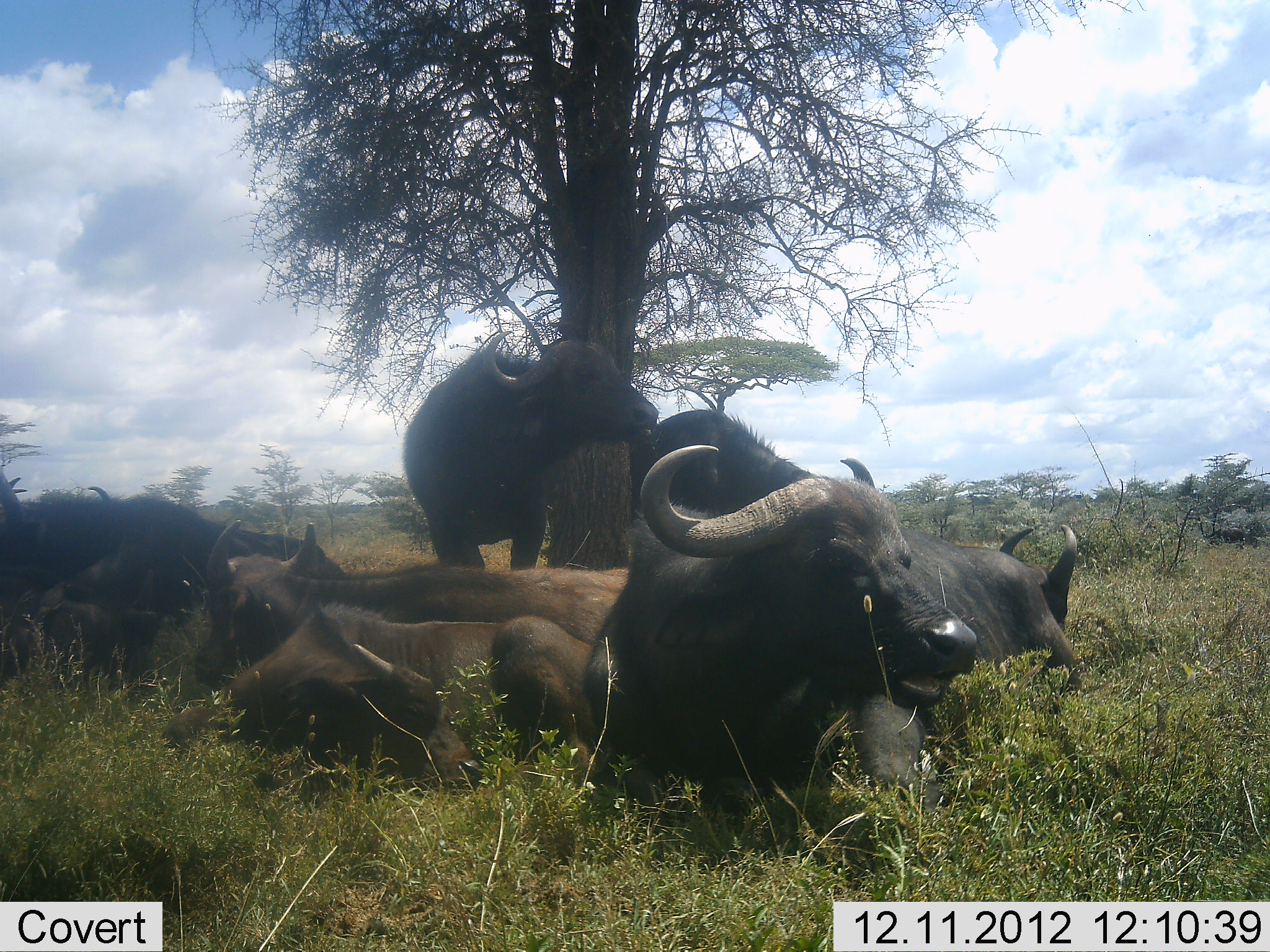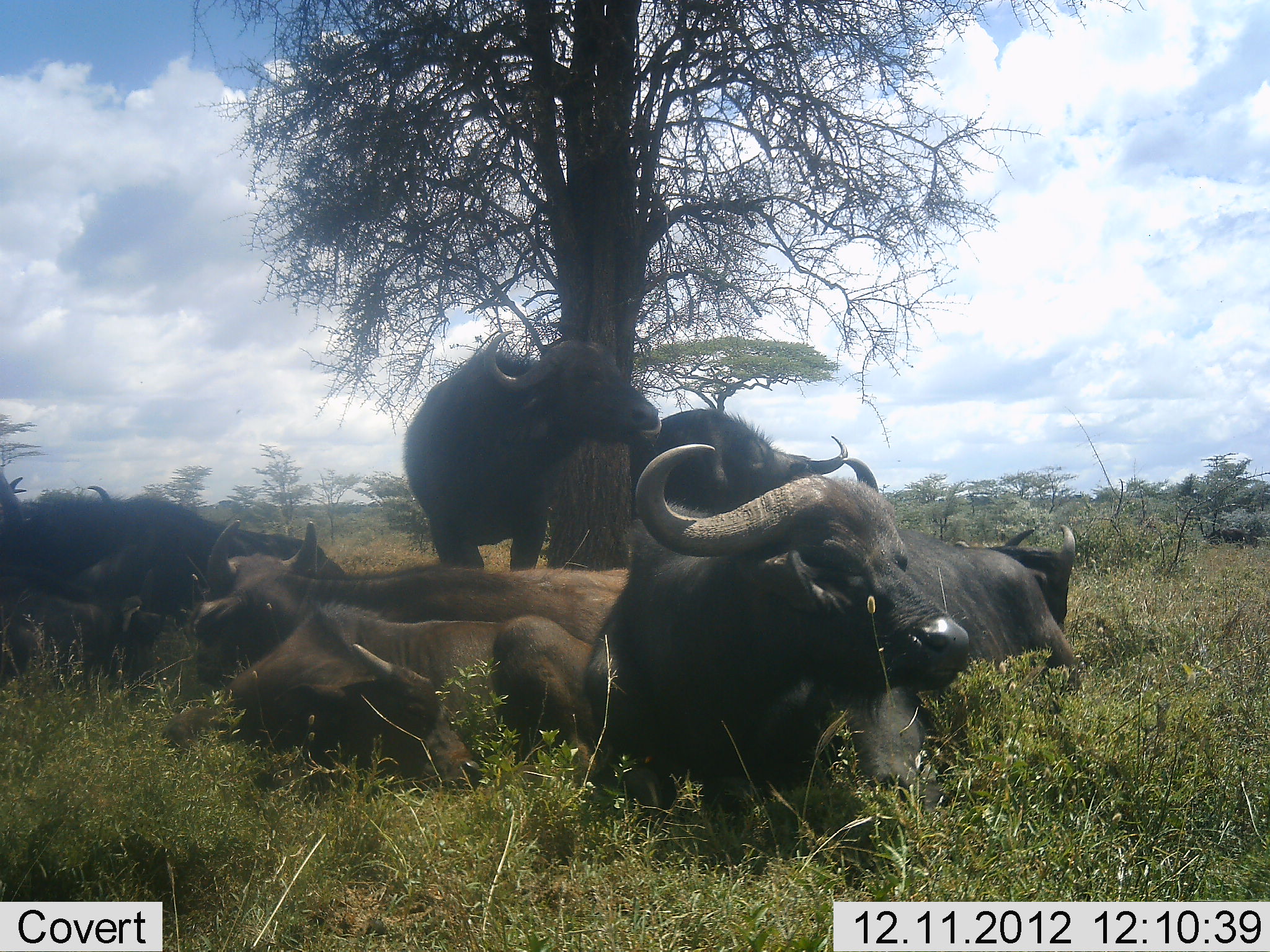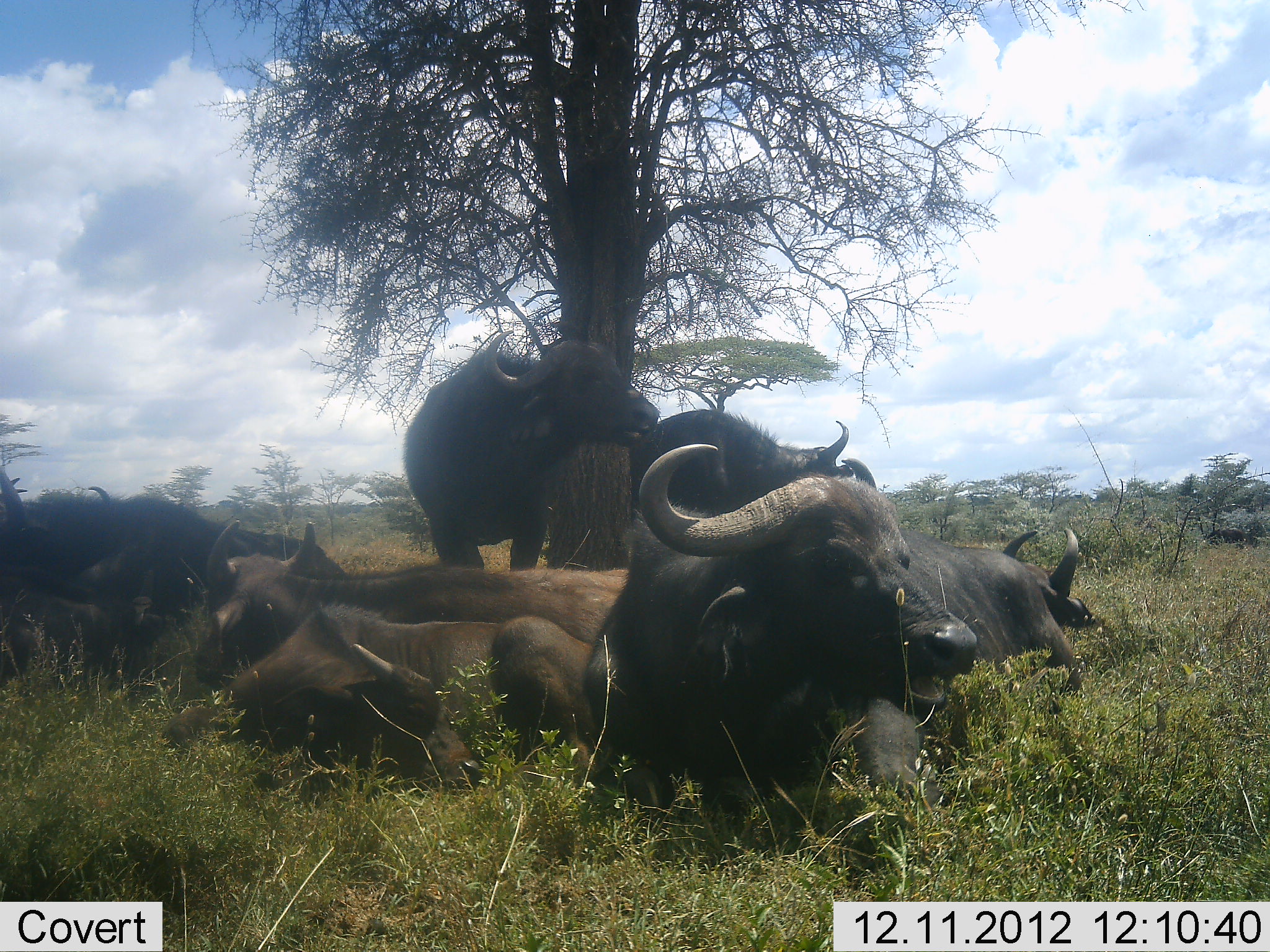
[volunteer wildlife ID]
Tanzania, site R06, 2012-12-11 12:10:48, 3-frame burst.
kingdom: Animalia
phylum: Chordata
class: Mammalia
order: Artiodactyla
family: Bovidae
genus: Syncerus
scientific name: Syncerus caffer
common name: cape buffalo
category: buffalo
Buffalo (cape buffalo) (Syncerus caffer), count 9. Behavior (volunteer vote fractions): standing 50%, resting 100%, moving 0%, interacting 0%. Young present (vote fraction): 10%. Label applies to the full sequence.